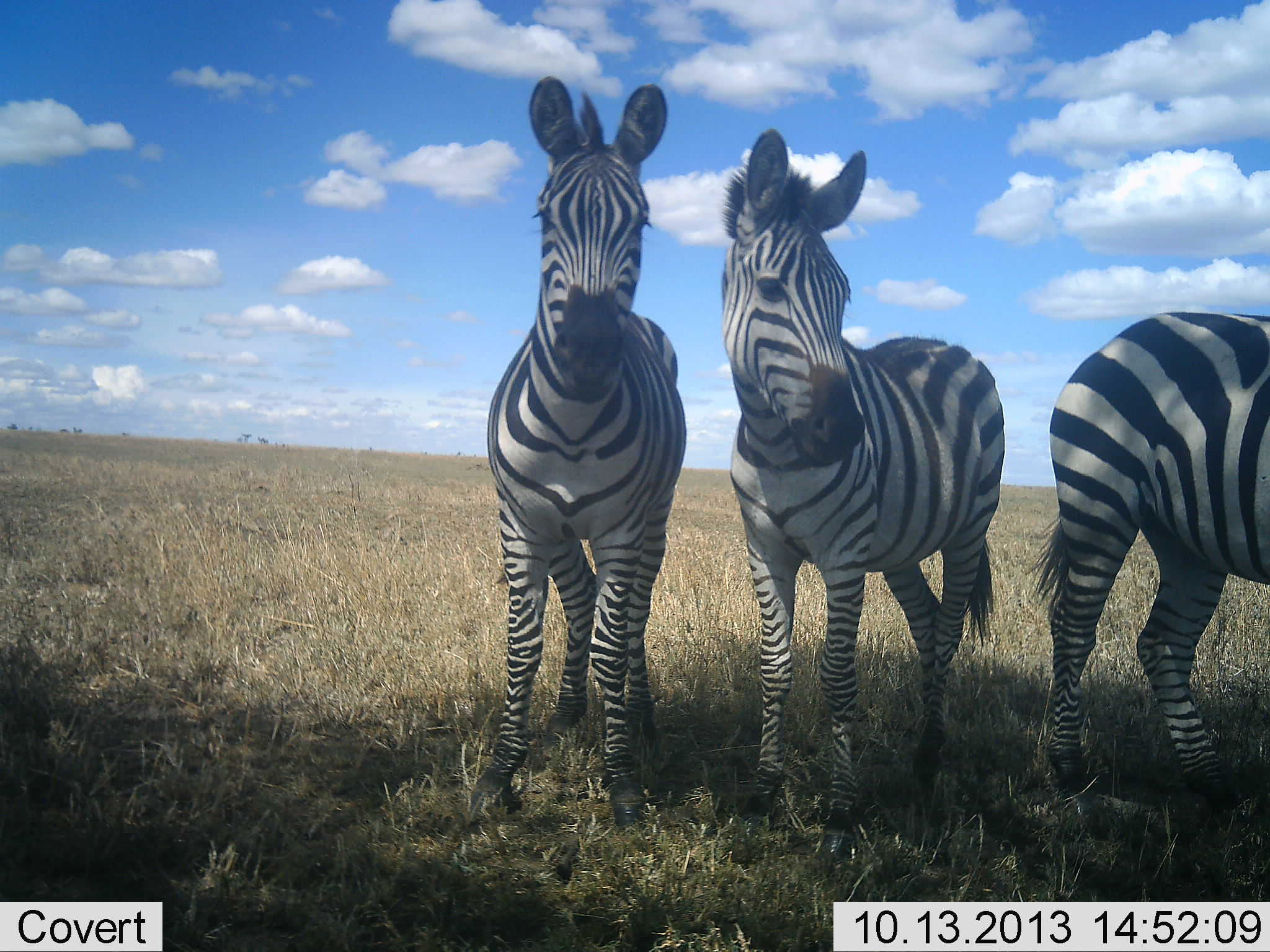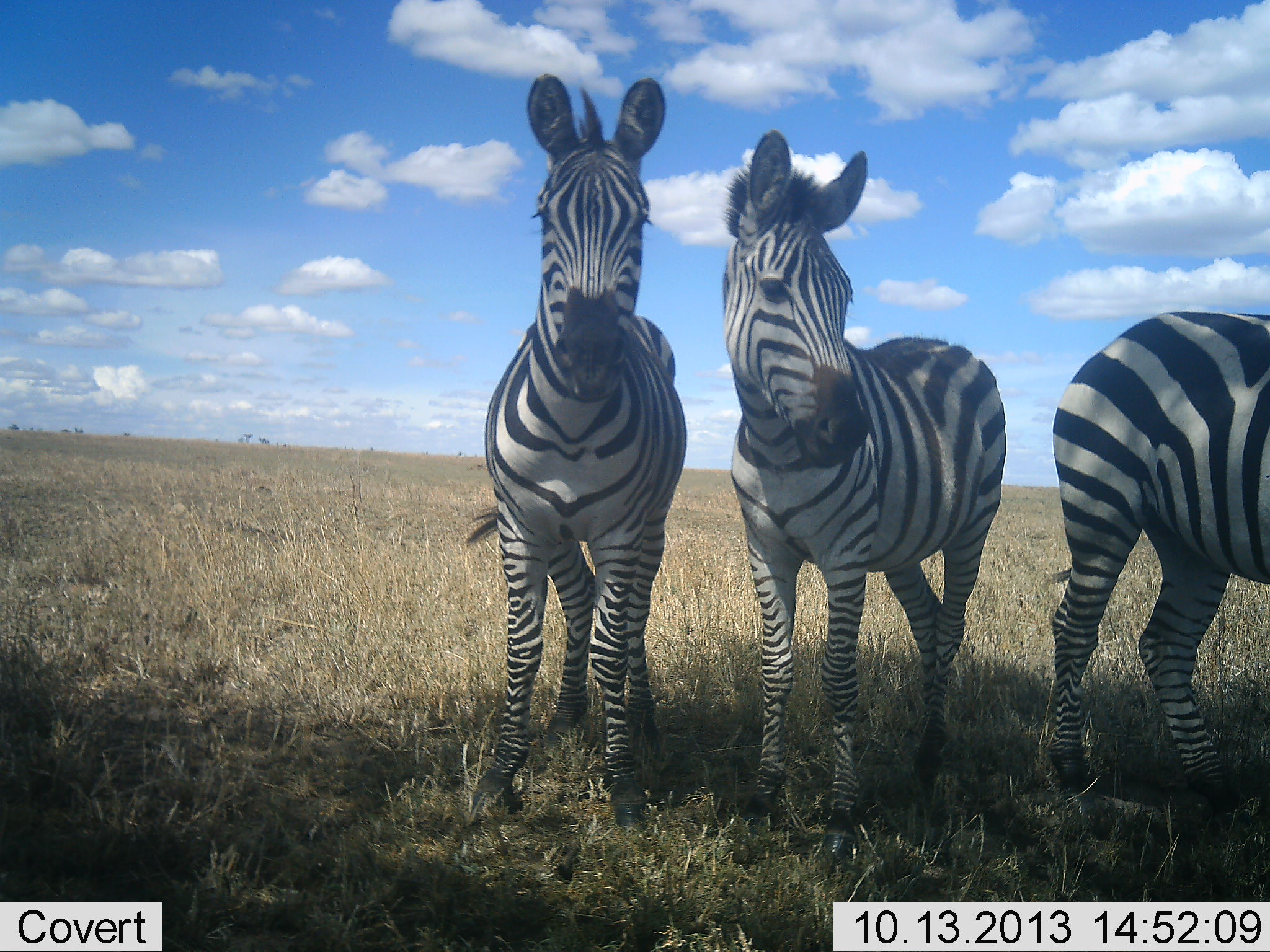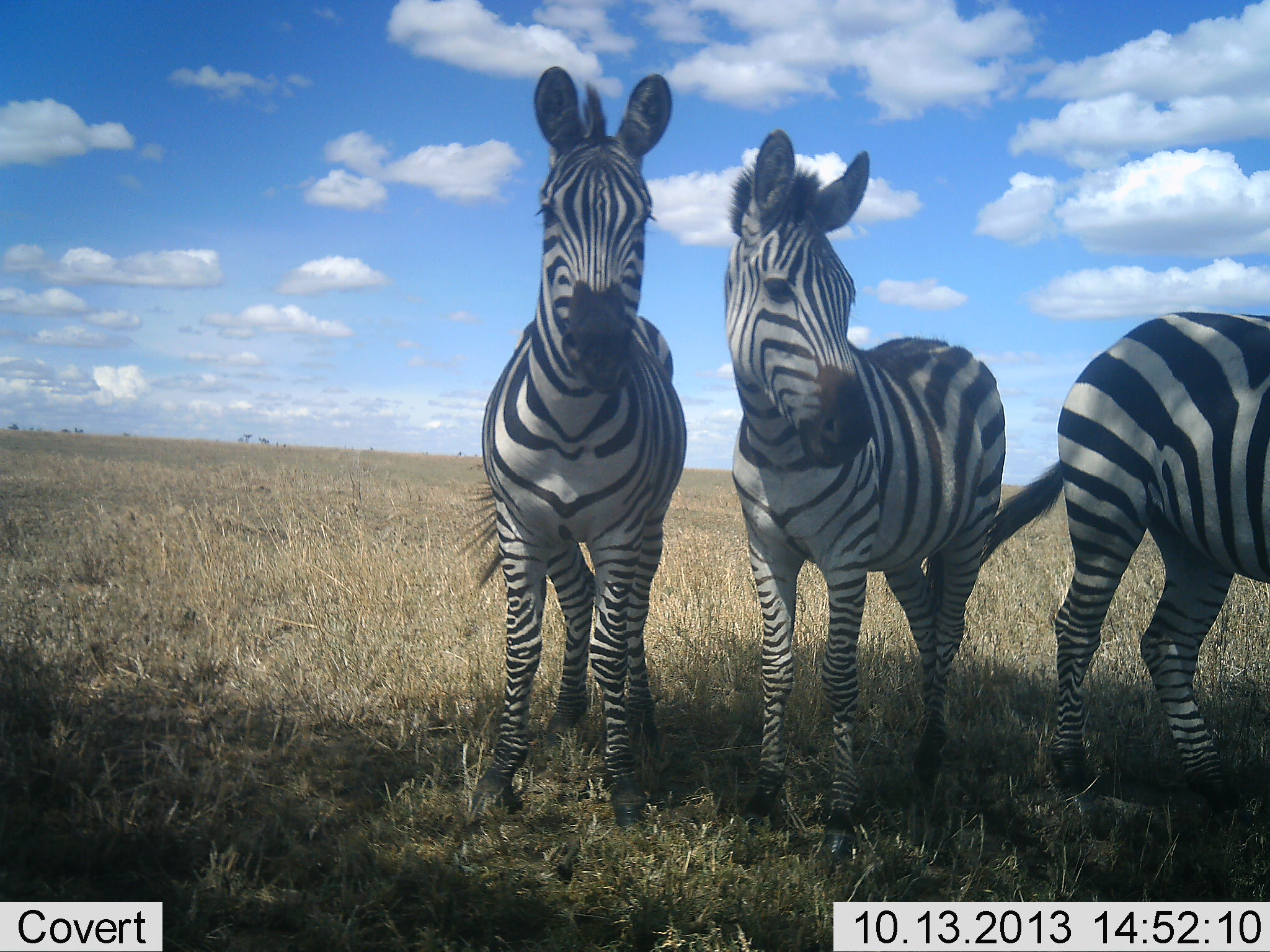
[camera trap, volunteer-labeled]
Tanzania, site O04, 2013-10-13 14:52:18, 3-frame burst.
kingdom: Animalia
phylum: Chordata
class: Mammalia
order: Perissodactyla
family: Equidae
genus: Equus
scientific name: Equus quagga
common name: plains zebra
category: zebra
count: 3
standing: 90%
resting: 10%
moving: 0%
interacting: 20%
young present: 0%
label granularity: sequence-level